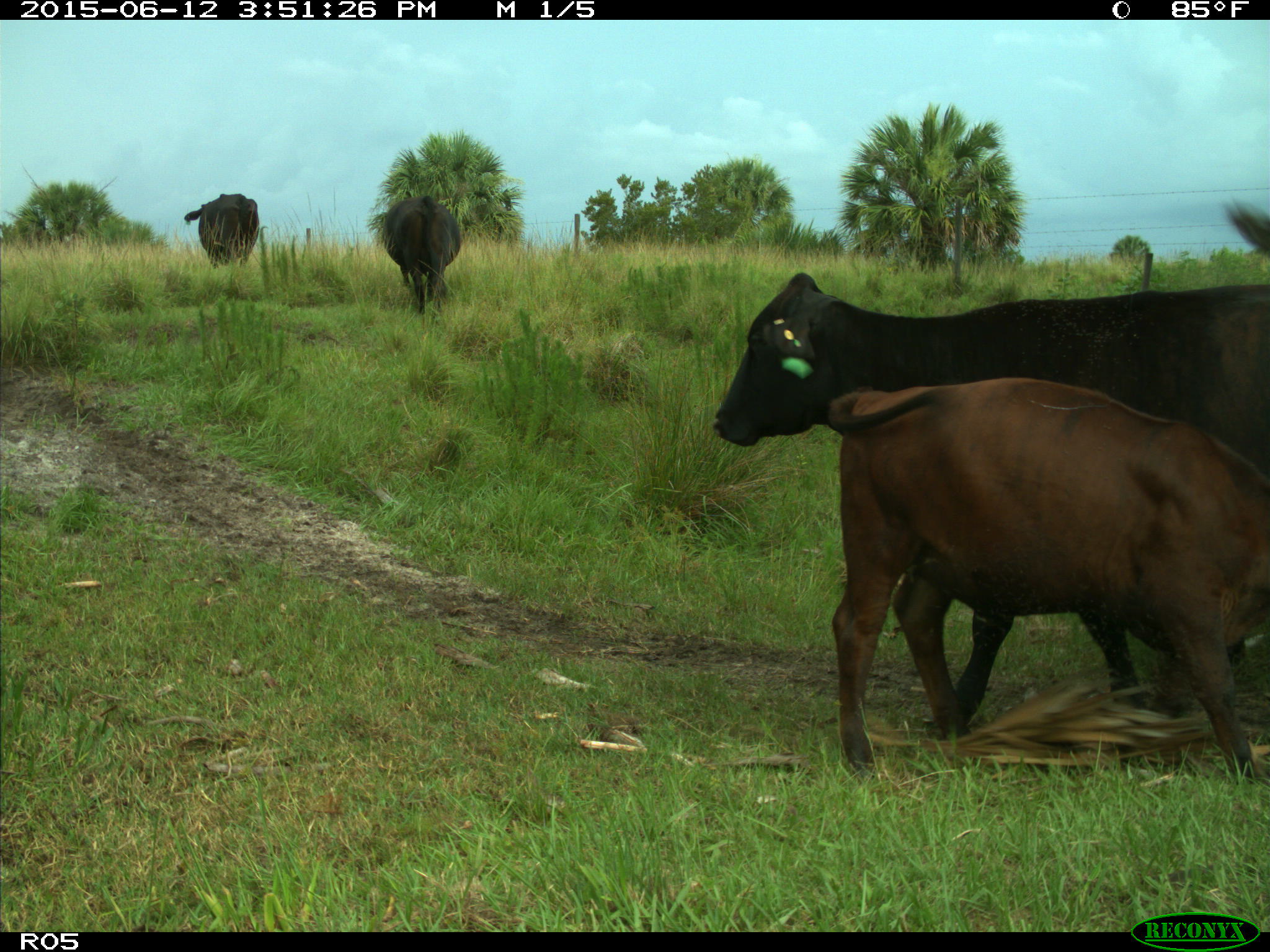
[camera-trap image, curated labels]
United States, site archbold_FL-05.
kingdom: Animalia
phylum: Chordata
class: Mammalia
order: Artiodactyla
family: Bovidae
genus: Bos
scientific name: Bos taurus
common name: domestic cow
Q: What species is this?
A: Bos taurus (domestic cow).